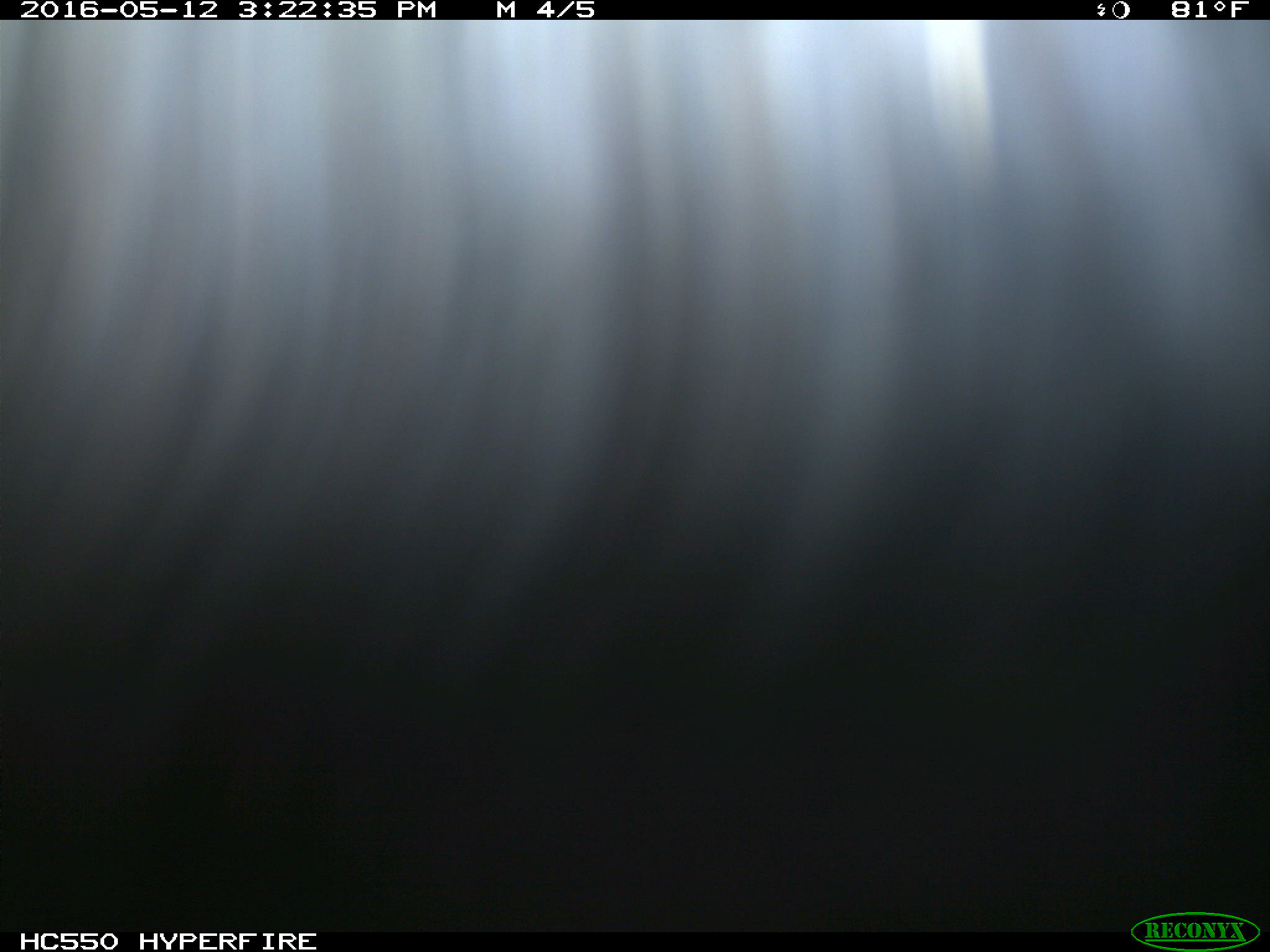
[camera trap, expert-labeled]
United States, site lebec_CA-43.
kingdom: Animalia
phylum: Chordata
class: Mammalia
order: Artiodactyla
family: Bovidae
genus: Bos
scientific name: Bos taurus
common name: domestic cow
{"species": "Bos taurus (domestic cow)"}